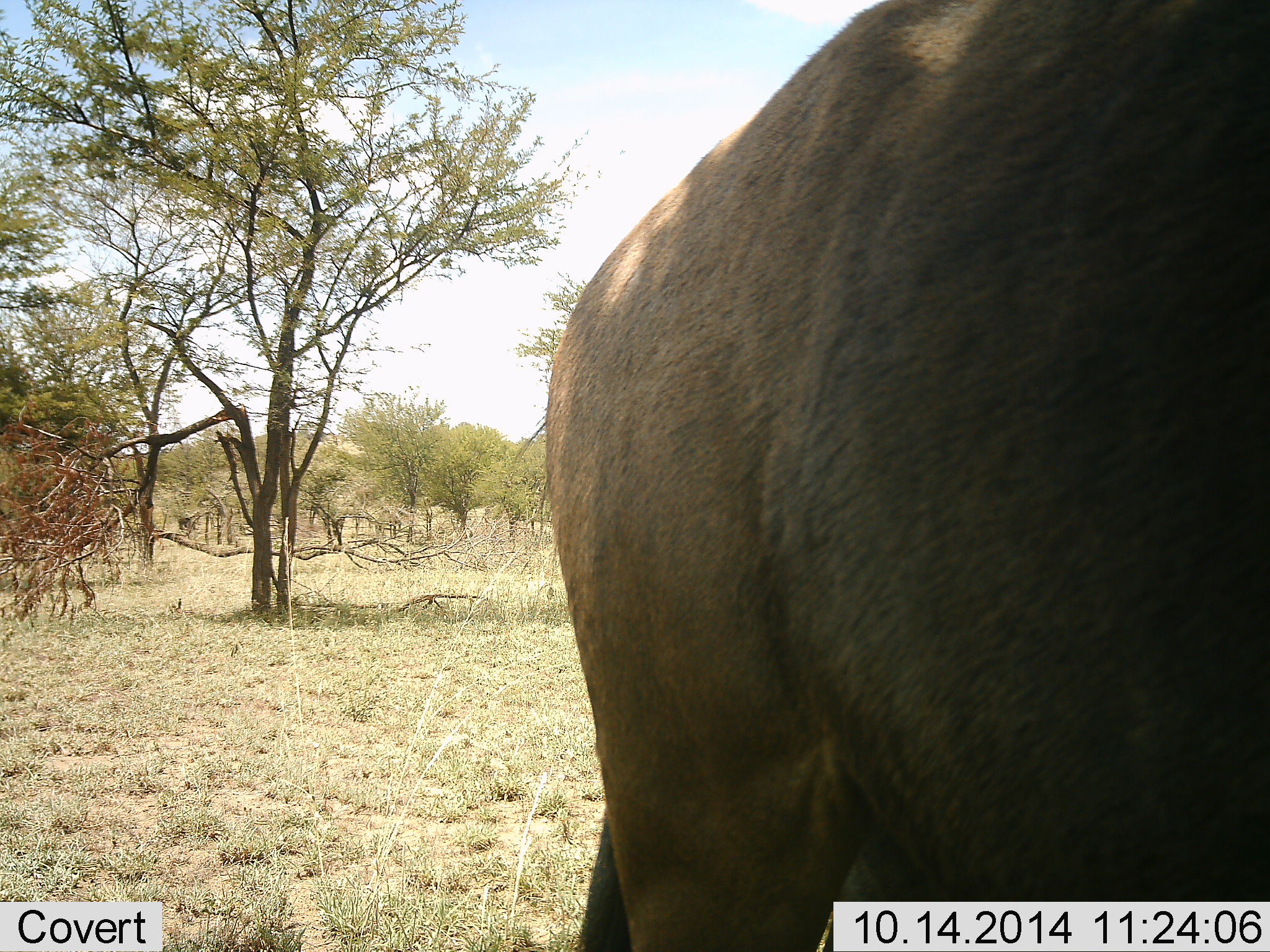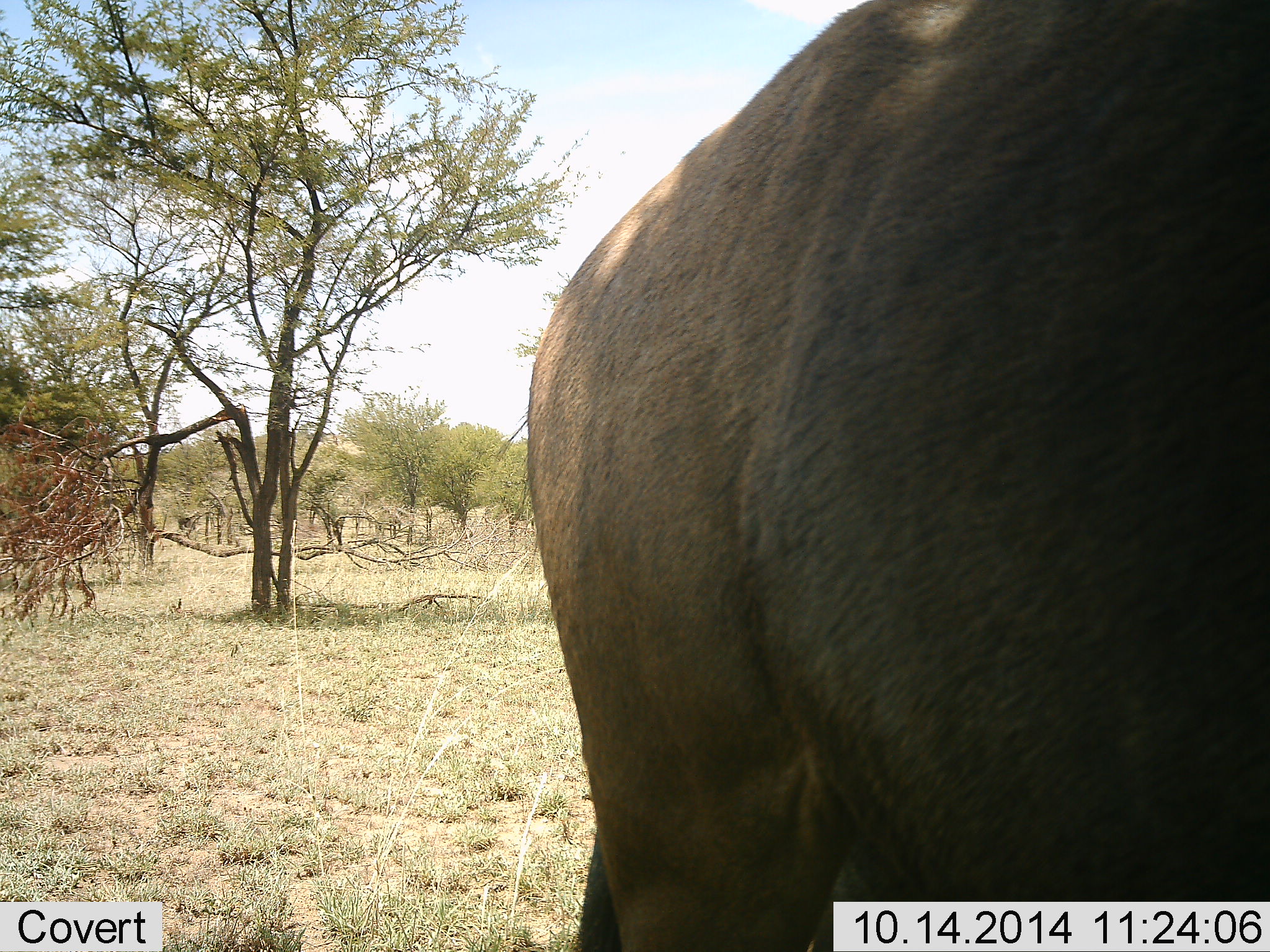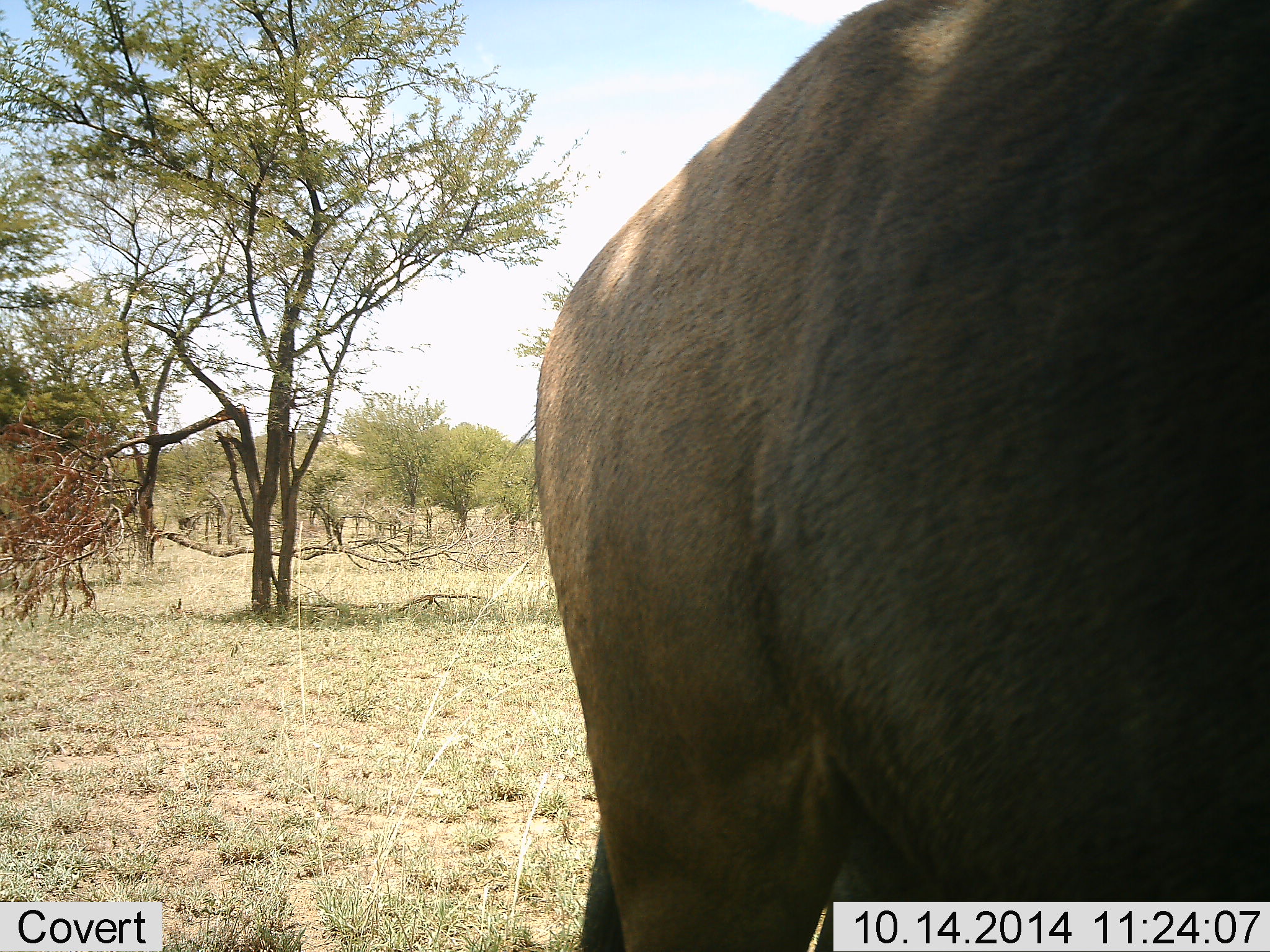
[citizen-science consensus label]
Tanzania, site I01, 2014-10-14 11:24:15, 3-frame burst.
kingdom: Animalia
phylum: Chordata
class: Mammalia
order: Artiodactyla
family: Bovidae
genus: Connochaetes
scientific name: Connochaetes taurinus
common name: blue wildebeest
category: wildebeest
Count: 1.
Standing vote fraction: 100%.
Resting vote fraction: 0%.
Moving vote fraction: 10%.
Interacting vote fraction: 0%.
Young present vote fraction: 0%.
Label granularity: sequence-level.